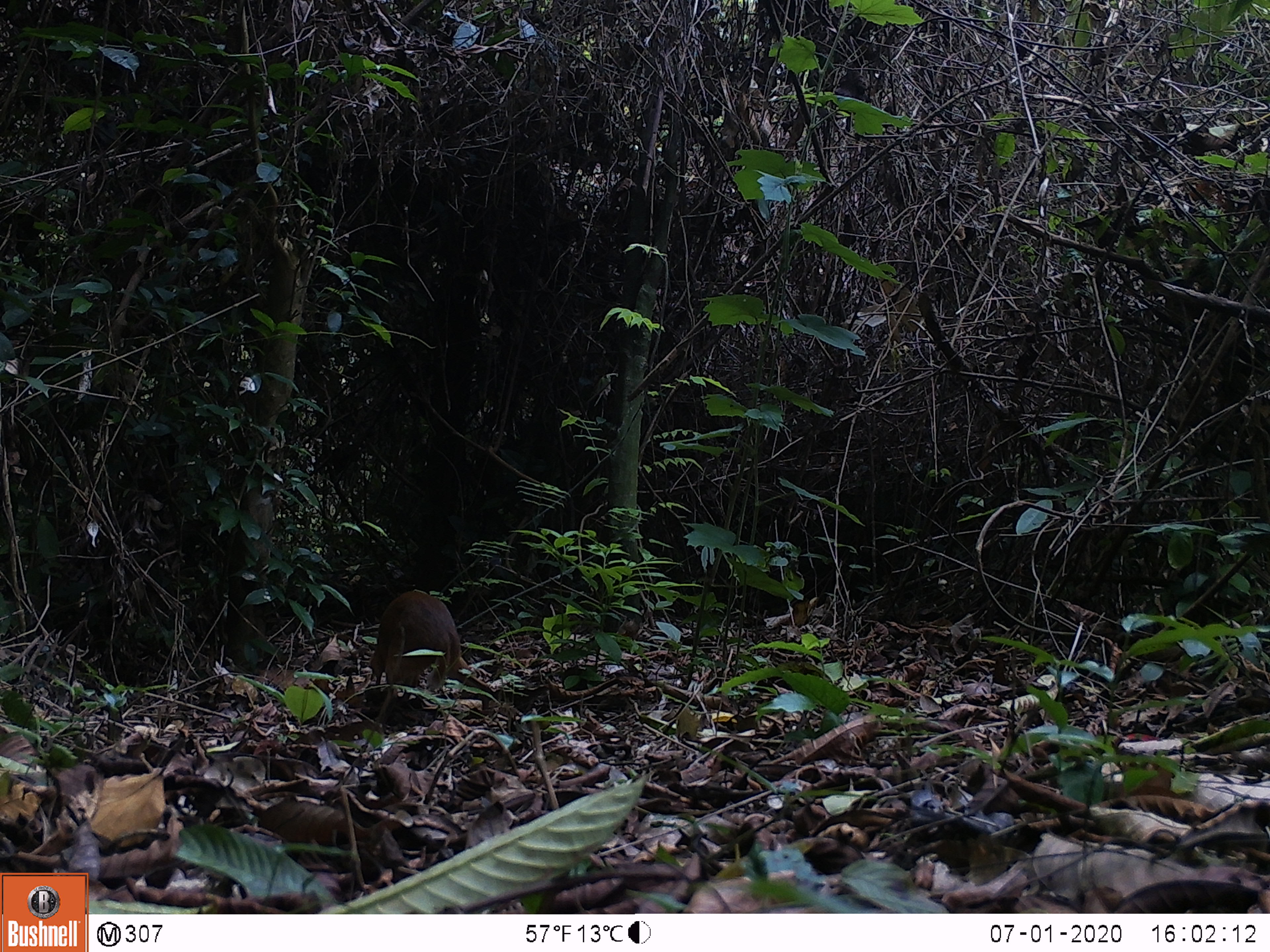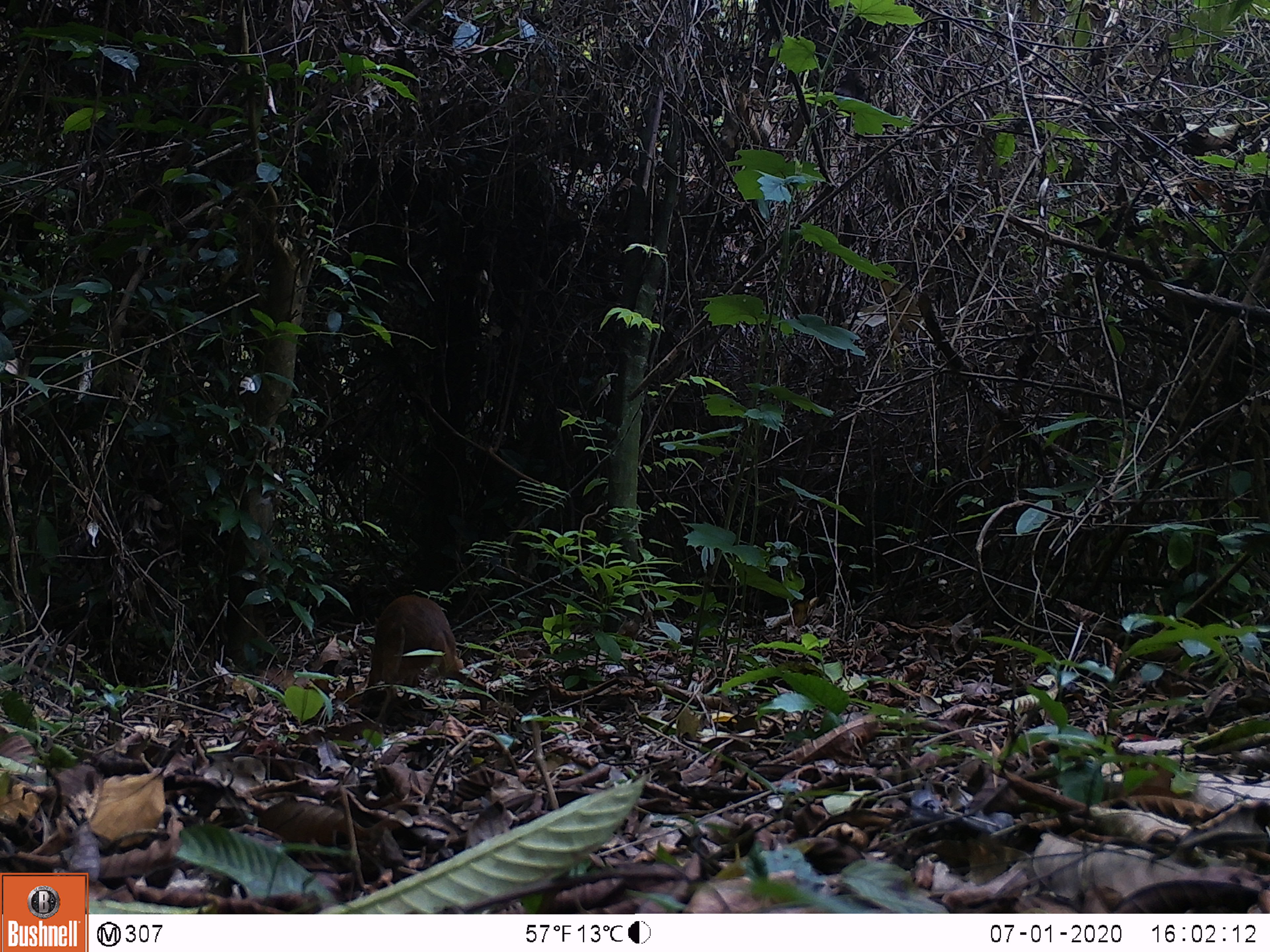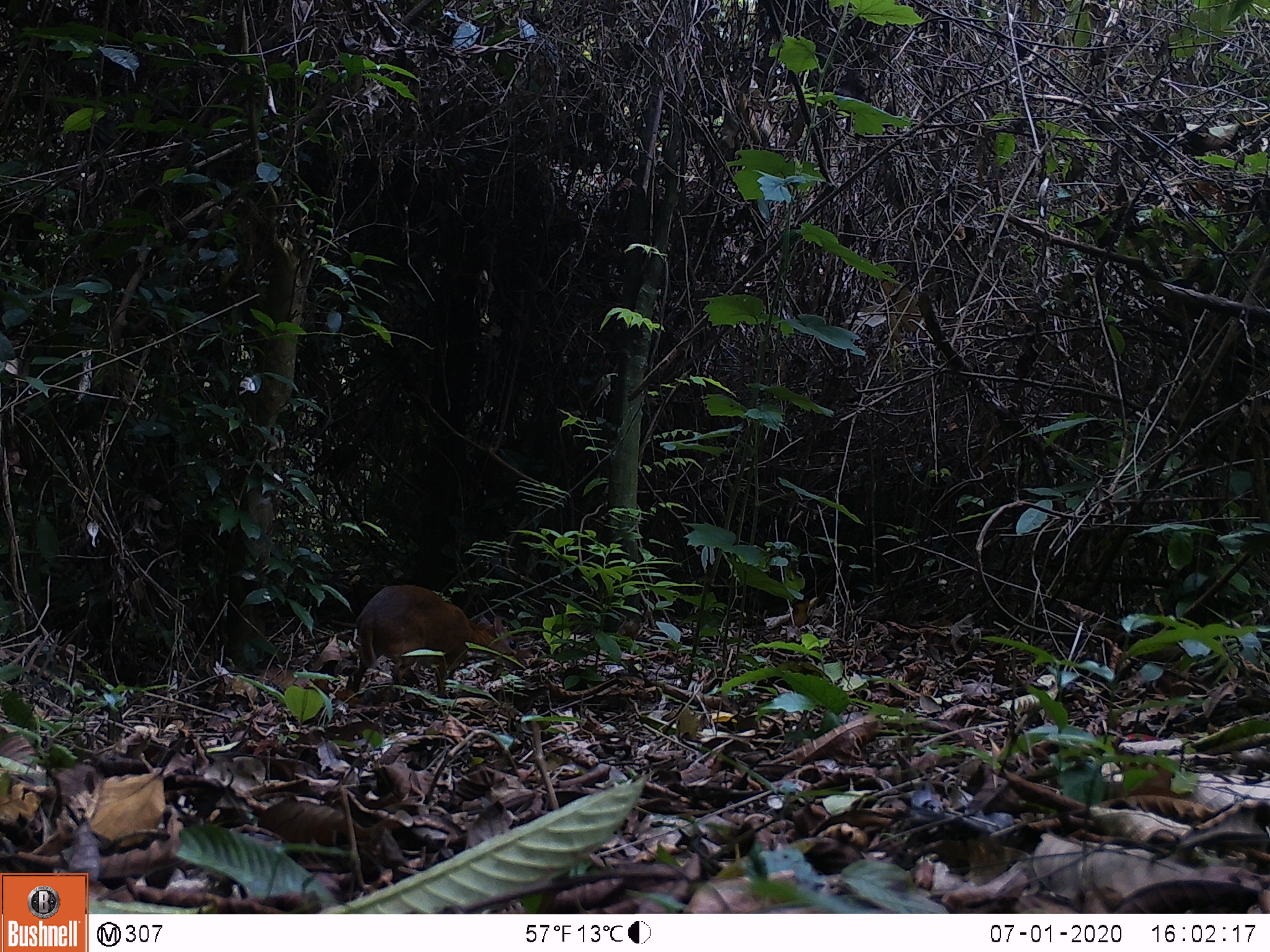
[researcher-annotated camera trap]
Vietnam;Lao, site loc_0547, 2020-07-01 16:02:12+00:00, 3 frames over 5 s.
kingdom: Animalia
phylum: Chordata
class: Mammalia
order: Artiodactyla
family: Tragulidae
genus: Moschiola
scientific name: Moschiola meminna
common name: chevrotain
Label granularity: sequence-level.